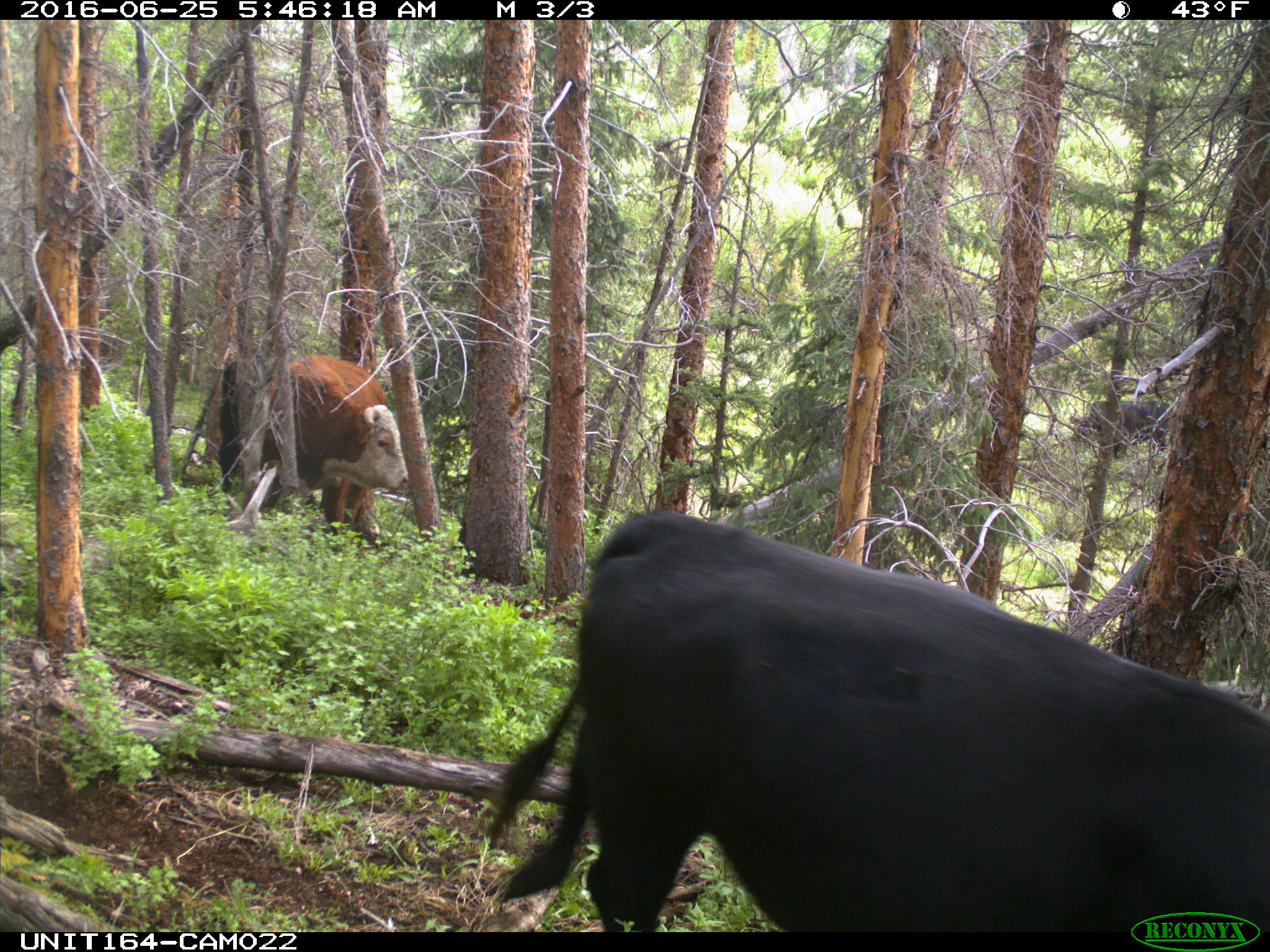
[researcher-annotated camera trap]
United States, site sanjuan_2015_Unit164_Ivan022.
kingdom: Animalia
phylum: Chordata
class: Mammalia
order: Artiodactyla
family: Bovidae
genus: Bos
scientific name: Bos taurus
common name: domestic cow